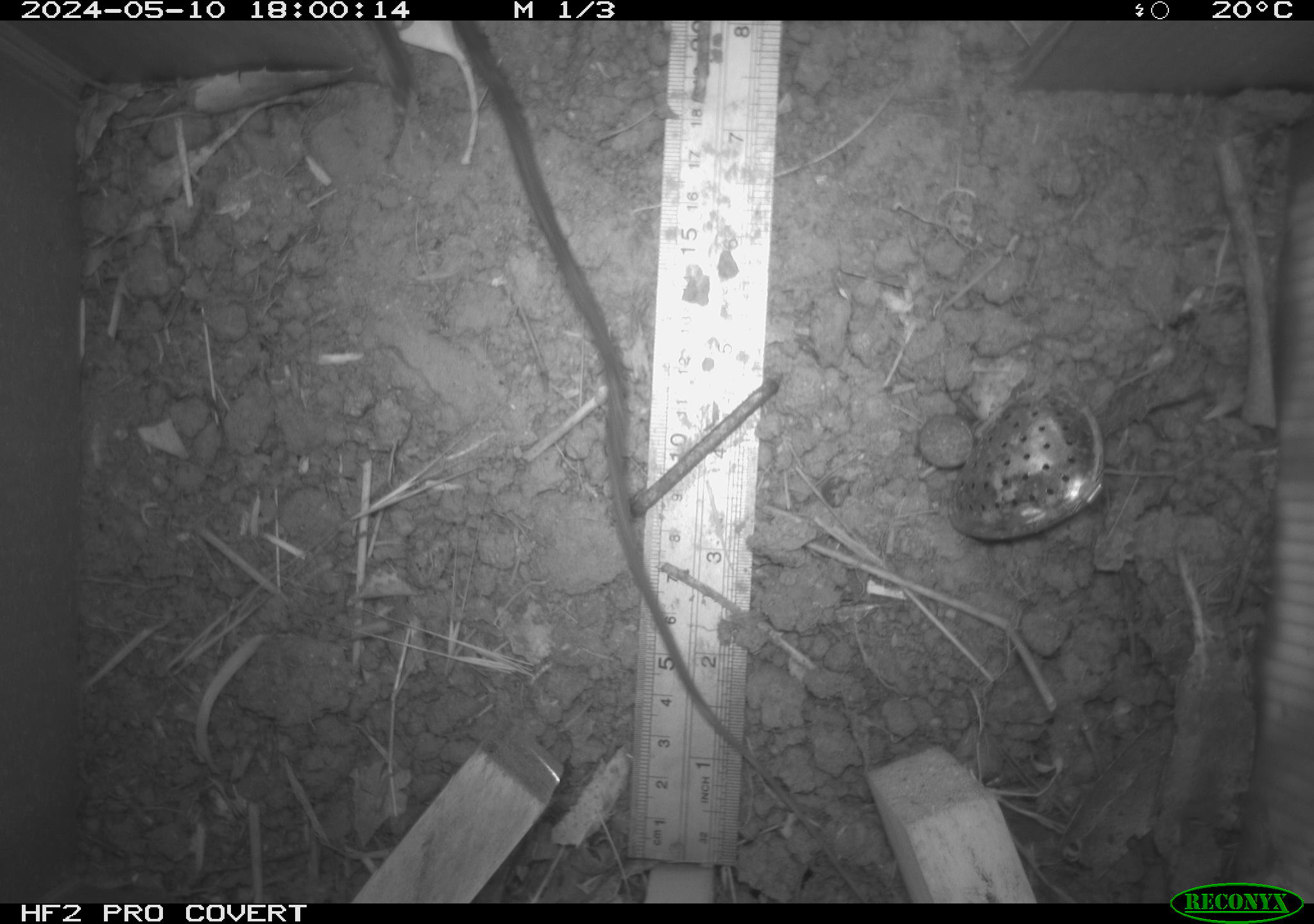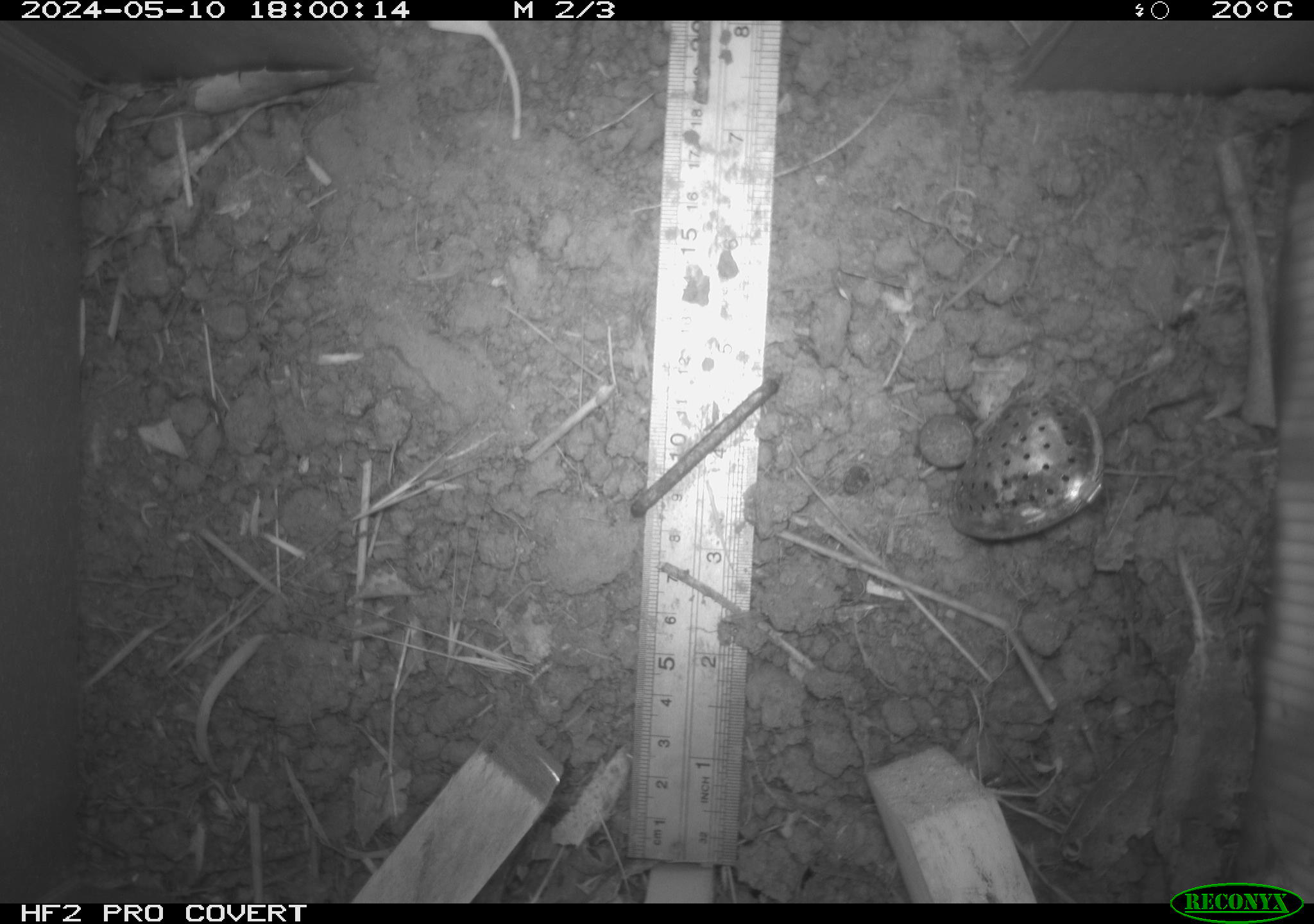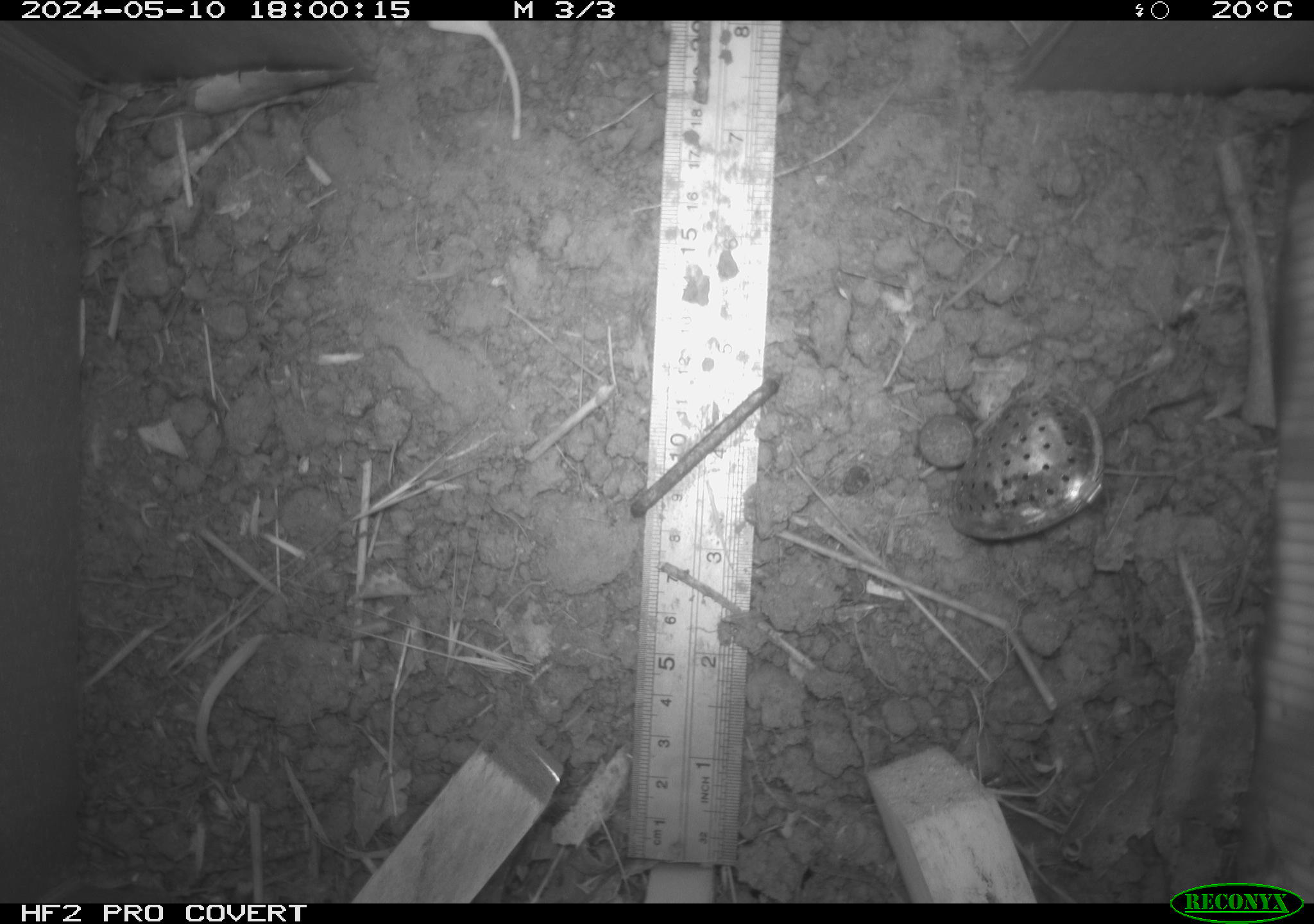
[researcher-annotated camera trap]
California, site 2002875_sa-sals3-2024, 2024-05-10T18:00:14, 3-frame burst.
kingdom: Animalia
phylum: Chordata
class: Reptilia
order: Squamata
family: Phrynosomatidae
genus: Sceloporus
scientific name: Sceloporus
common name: spiny lizards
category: sceloporus species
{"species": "sceloporus species (spiny lizards) (Sceloporus)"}